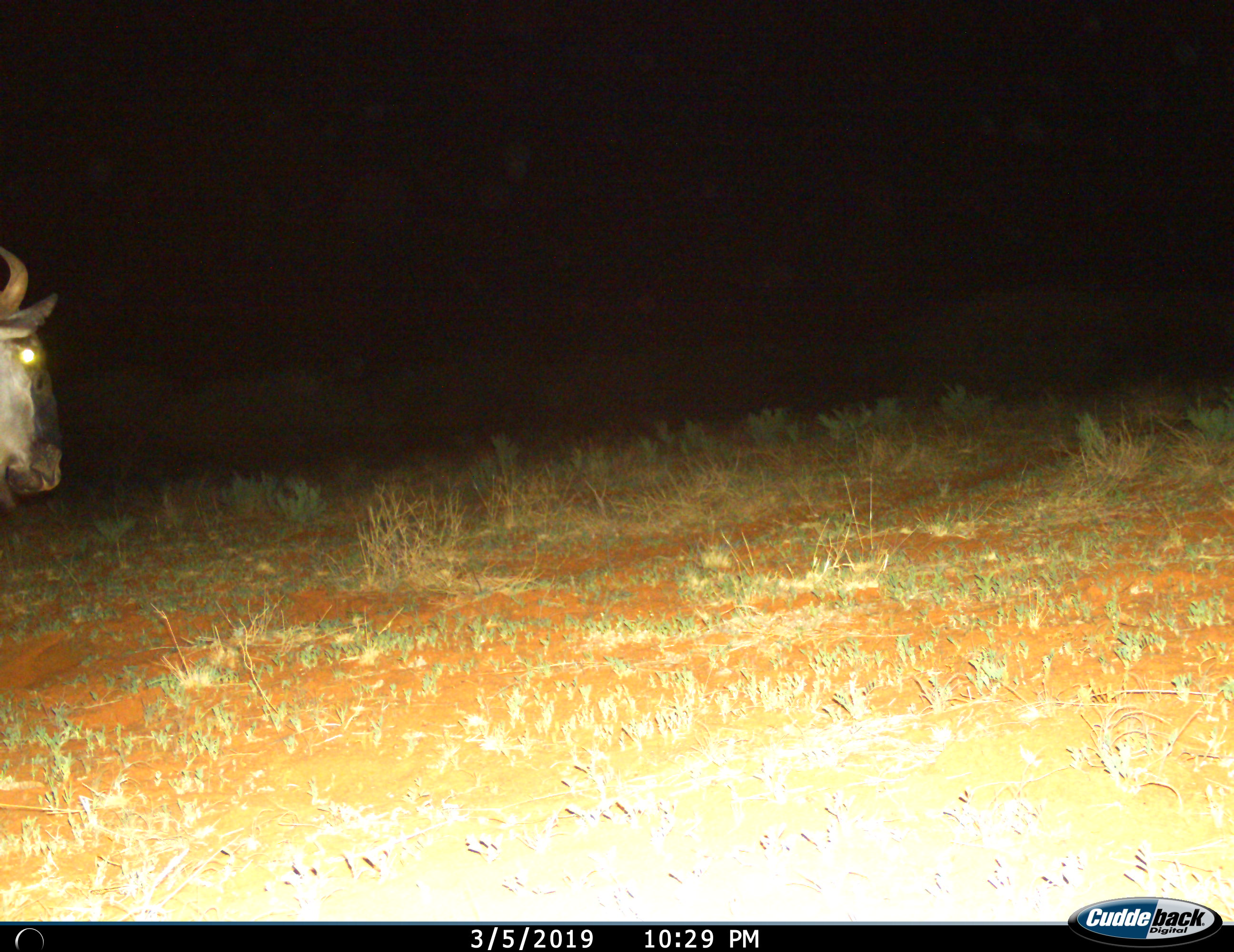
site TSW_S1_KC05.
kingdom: Animalia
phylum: Chordata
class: Mammalia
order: Artiodactyla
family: Bovidae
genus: Connochaetes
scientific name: Connochaetes taurinus taurinus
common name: blue wildebeest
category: wildebeestblue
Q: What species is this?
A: Wildebeestblue (blue wildebeest) (Connochaetes taurinus taurinus).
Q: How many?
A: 1.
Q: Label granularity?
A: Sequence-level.